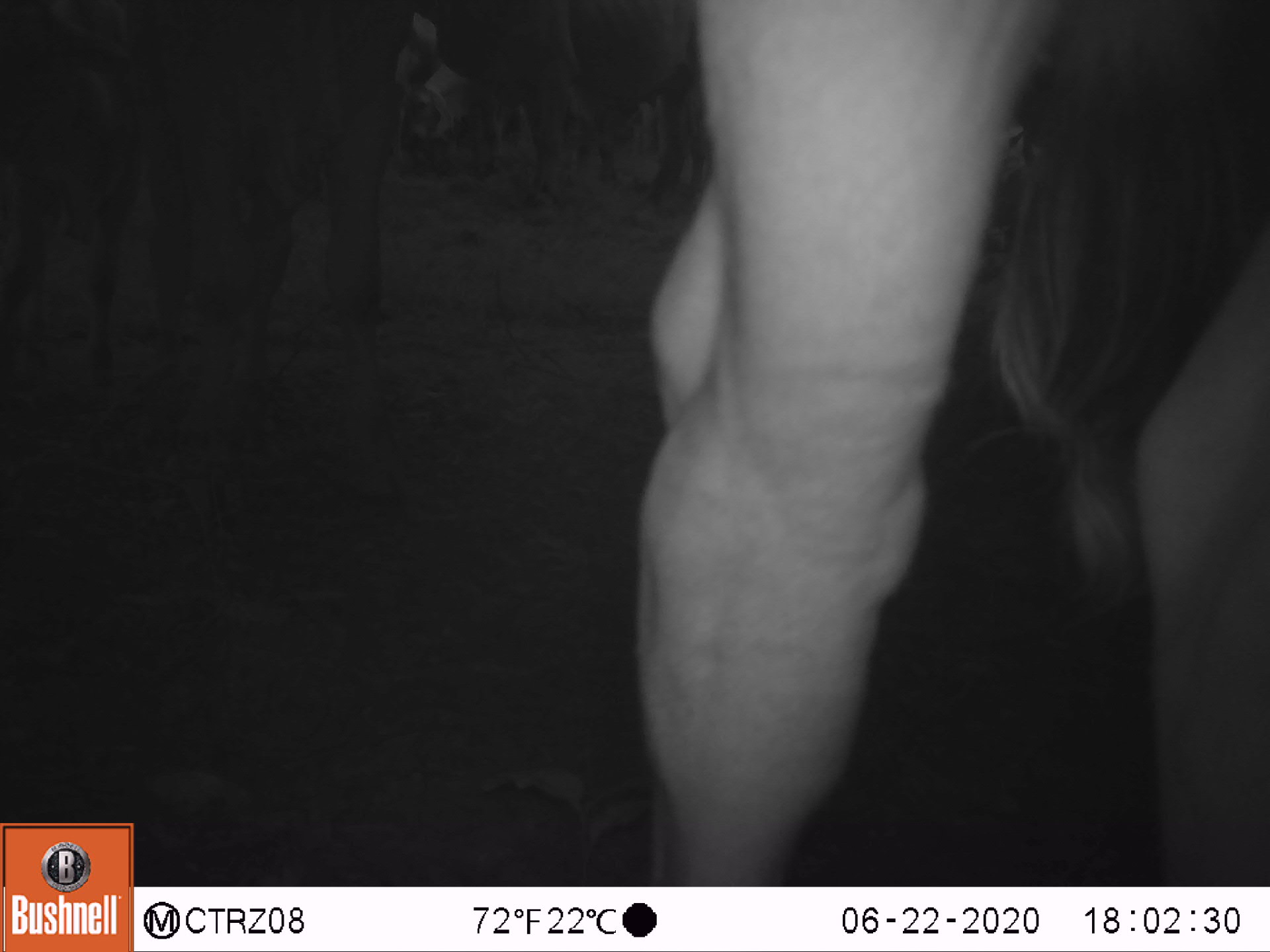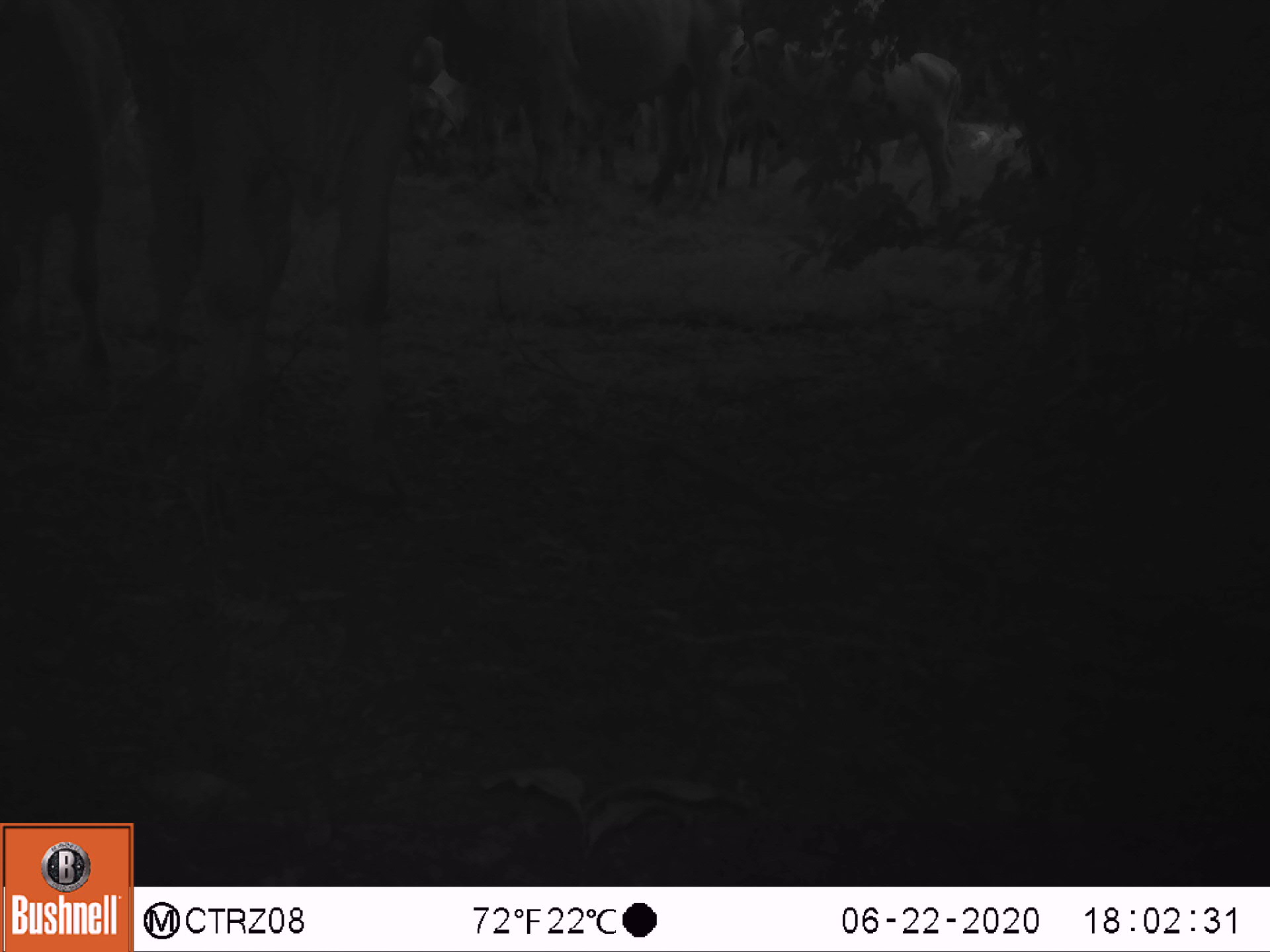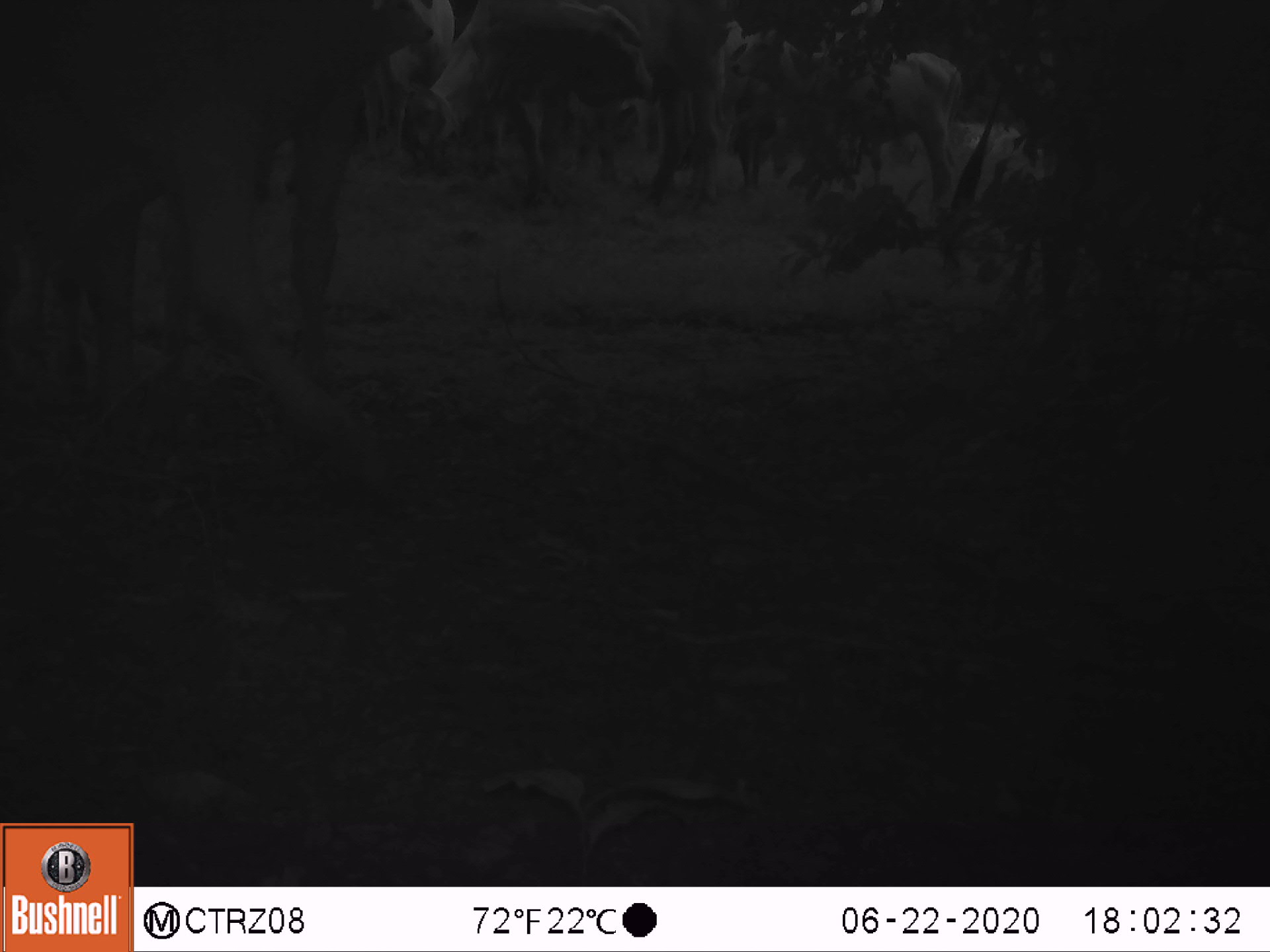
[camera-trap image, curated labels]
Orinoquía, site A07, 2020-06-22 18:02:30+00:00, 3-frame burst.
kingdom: Animalia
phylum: Chordata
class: Mammalia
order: Artiodactyla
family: Bovidae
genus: Bos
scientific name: Bos taurus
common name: cow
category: cattle